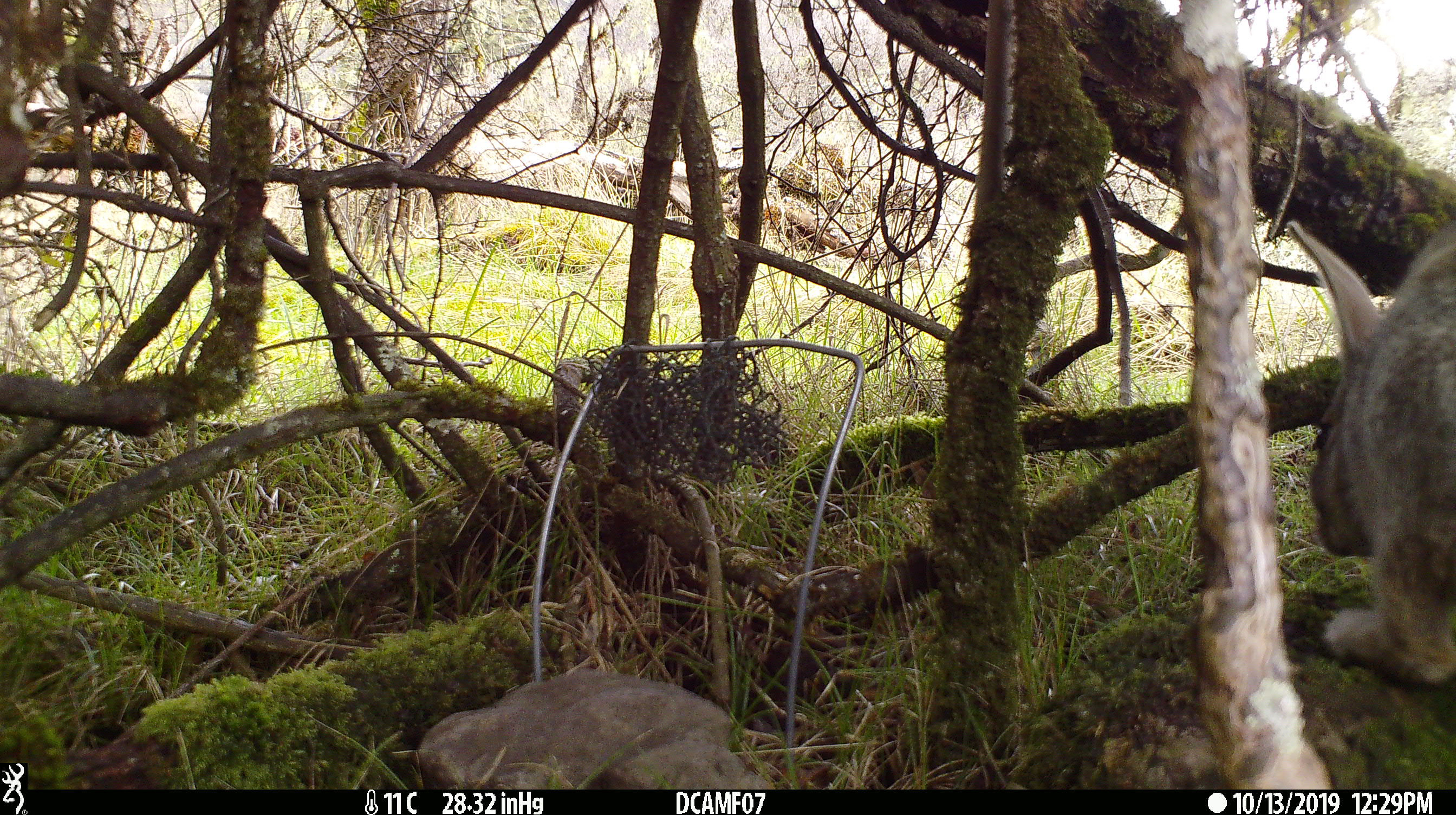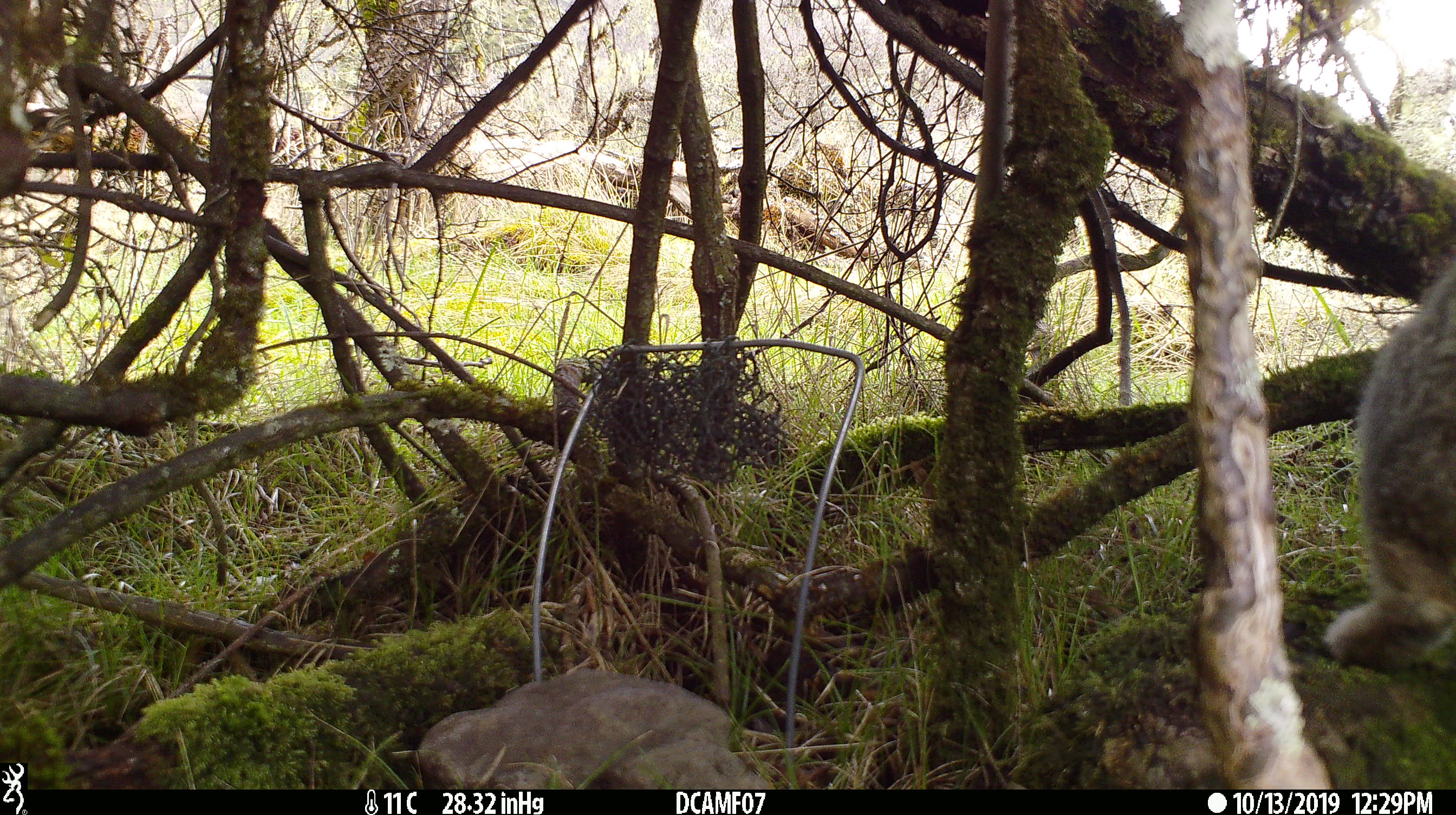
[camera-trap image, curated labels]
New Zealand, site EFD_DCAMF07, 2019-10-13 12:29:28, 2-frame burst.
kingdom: Animalia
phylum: Chordata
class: Mammalia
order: Lagomorpha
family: Leporidae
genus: Oryctolagus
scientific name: Oryctolagus cuniculus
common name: european rabbit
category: rabbit